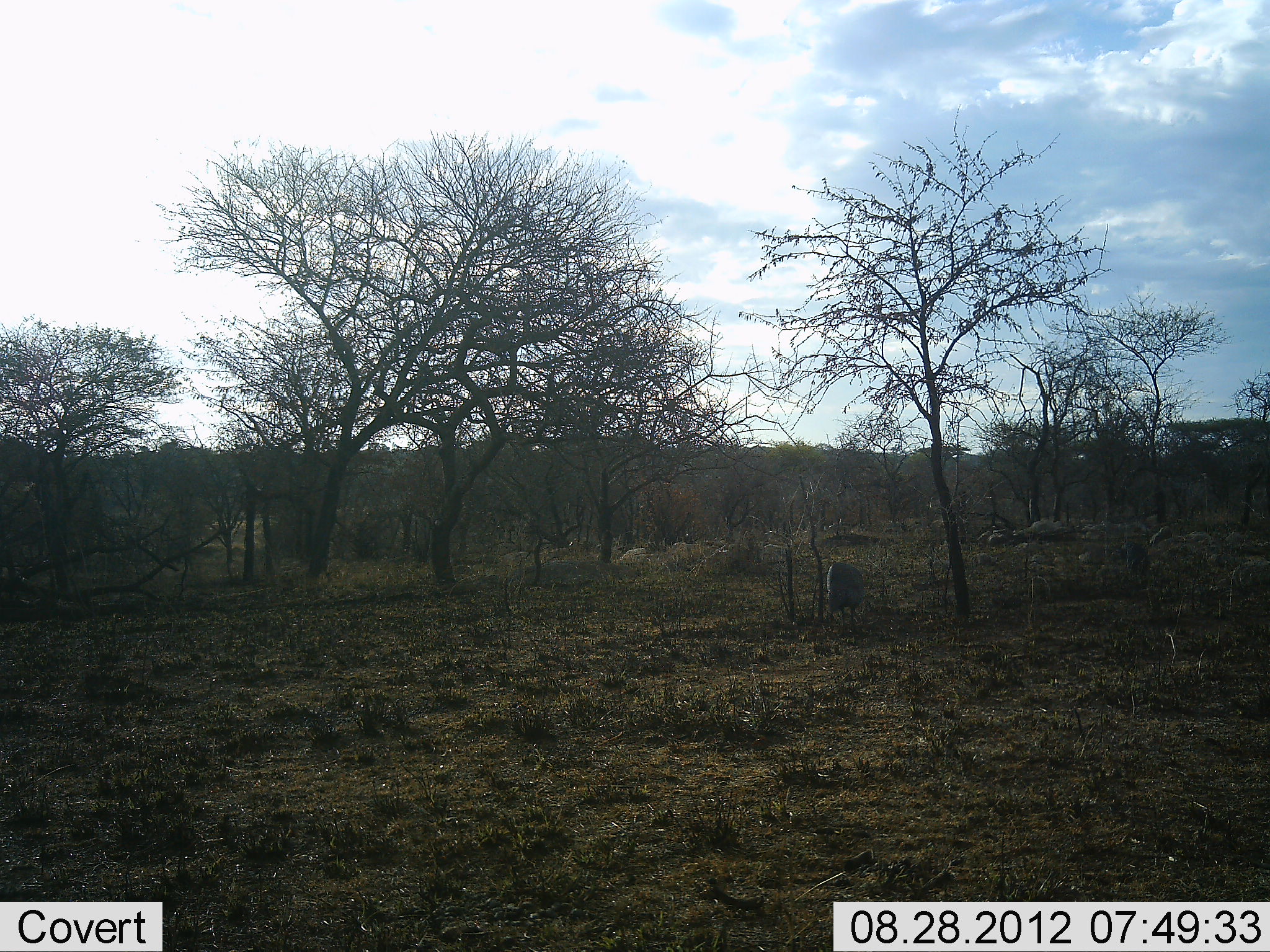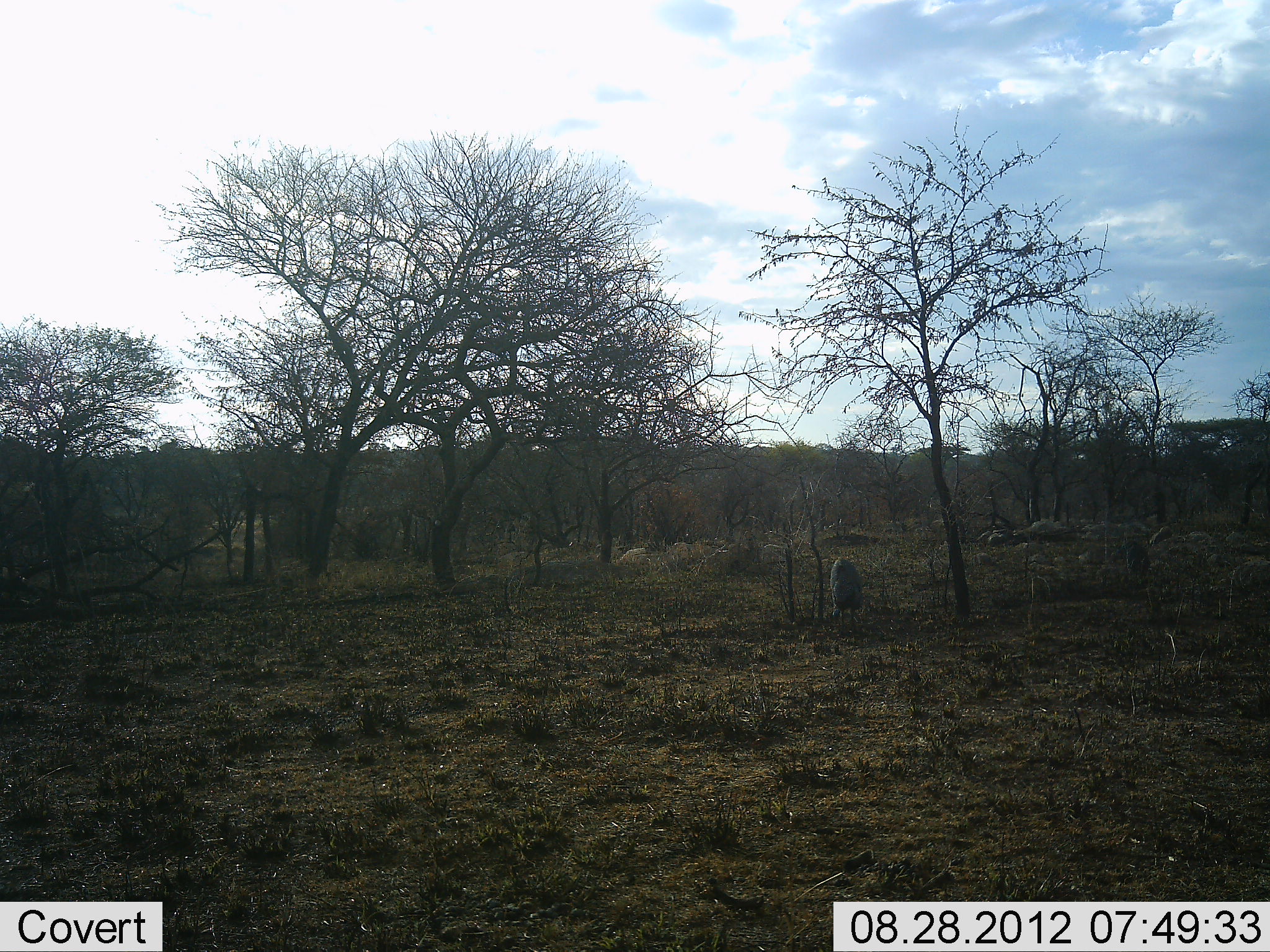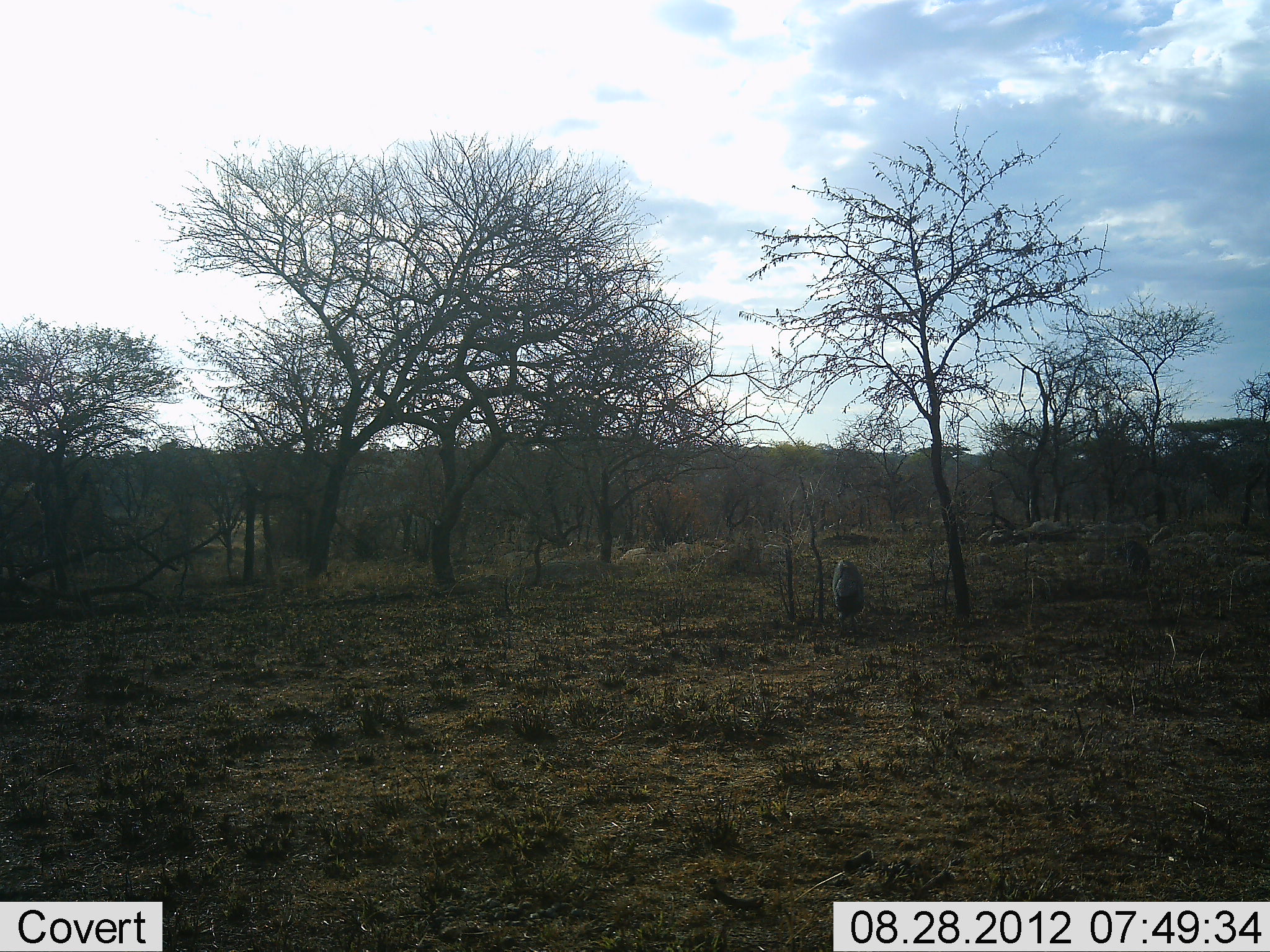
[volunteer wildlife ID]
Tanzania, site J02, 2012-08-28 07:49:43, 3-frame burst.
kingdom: Animalia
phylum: Chordata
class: Aves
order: Galliformes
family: Numididae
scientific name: Numididae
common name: guinea fowl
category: guineafowl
Guineafowl (guinea fowl) (Numididae), count 1. Behavior (volunteer vote fractions): standing 50%, resting 0%, moving 50%, interacting 0%. Young present (vote fraction): 0%. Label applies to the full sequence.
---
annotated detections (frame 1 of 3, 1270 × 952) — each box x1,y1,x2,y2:
animal: 826,562,864,630; 1109,539,1152,576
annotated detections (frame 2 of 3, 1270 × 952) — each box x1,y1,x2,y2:
animal: 828,557,863,625; 1111,540,1150,576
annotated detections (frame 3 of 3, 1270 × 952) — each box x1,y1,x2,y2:
animal: 831,559,865,633; 1111,539,1151,578